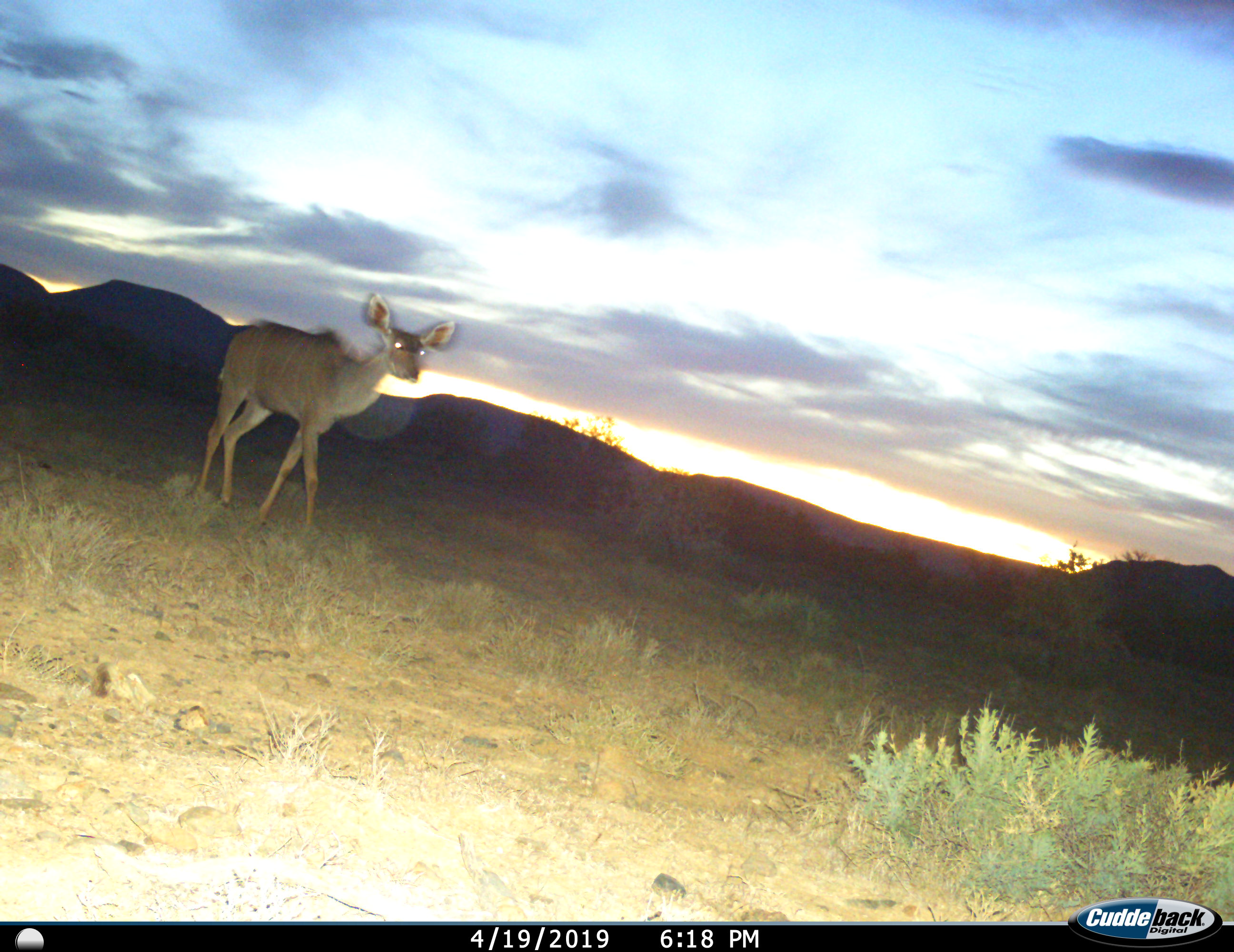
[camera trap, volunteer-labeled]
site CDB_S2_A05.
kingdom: Animalia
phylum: Chordata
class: Mammalia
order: Artiodactyla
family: Bovidae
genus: Tragelaphus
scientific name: Tragelaphus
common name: kudu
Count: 1.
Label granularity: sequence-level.